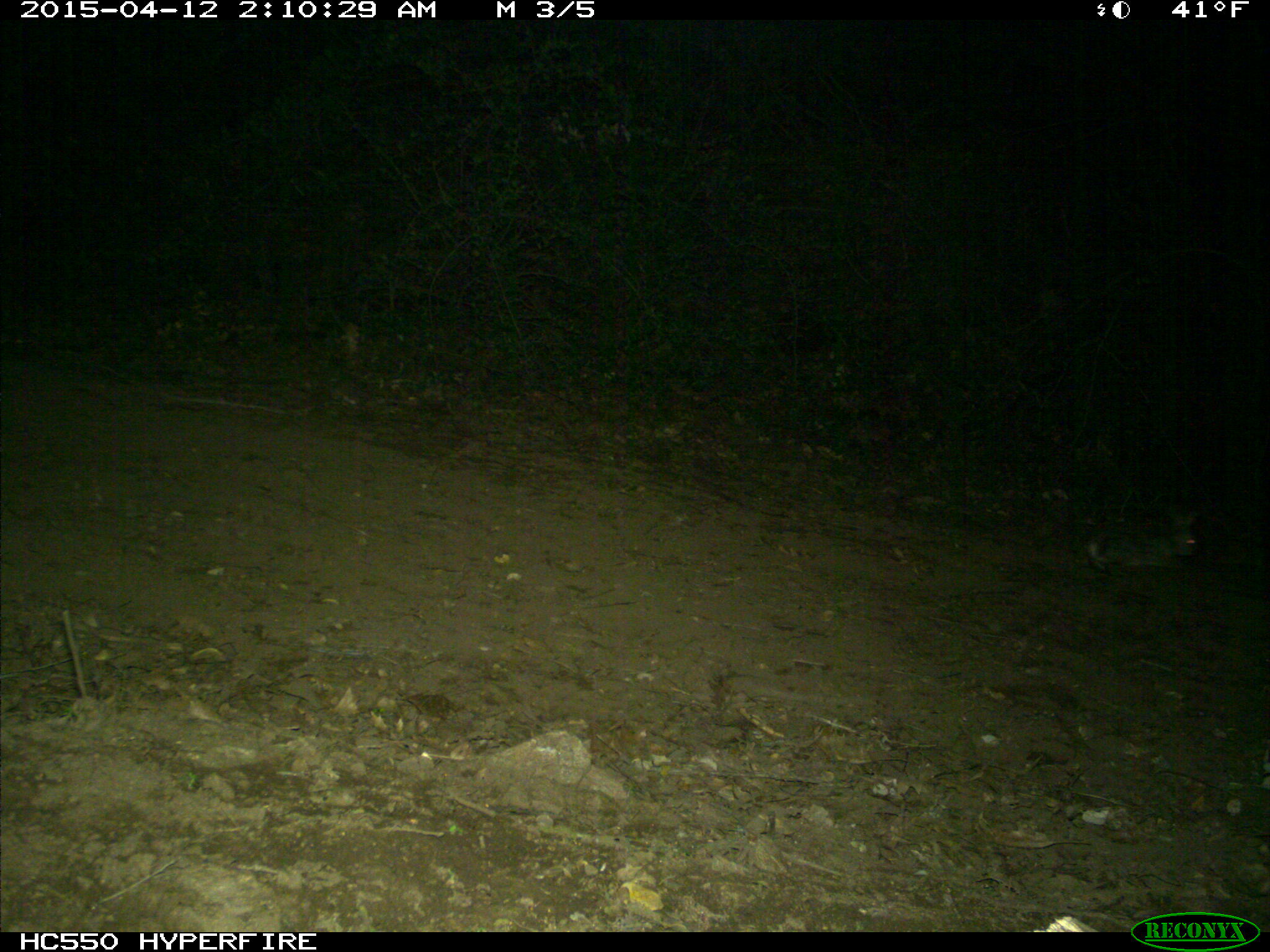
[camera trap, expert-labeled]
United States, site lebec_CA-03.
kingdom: Animalia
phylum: Chordata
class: Mammalia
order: Lagomorpha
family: Leporidae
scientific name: Leporidae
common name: rabbits and hares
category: unidentified rabbit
Unidentified rabbit (rabbits and hares) (Leporidae).